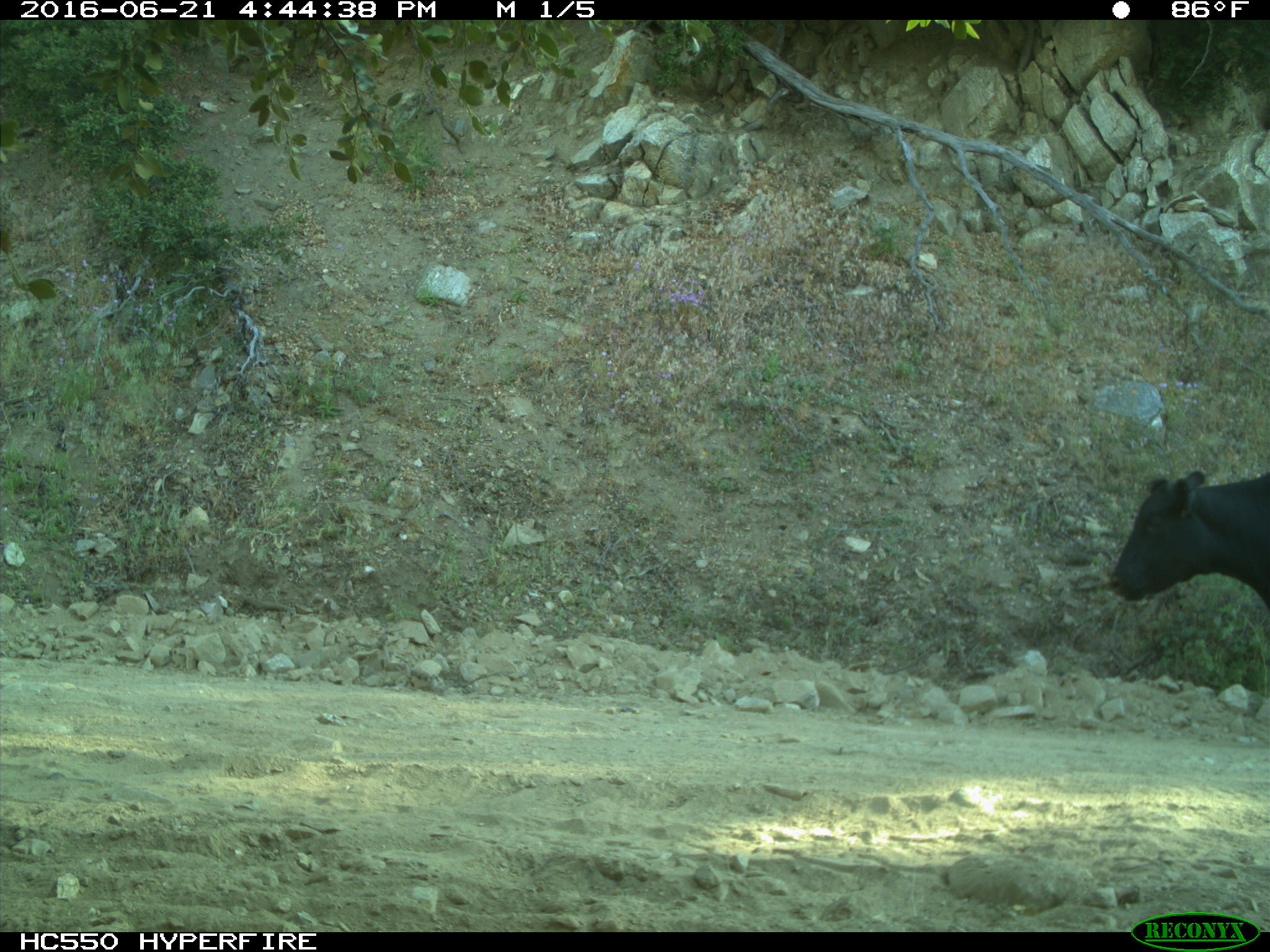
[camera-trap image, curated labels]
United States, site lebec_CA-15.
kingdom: Animalia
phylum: Chordata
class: Mammalia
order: Artiodactyla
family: Bovidae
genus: Bos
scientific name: Bos taurus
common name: domestic cow